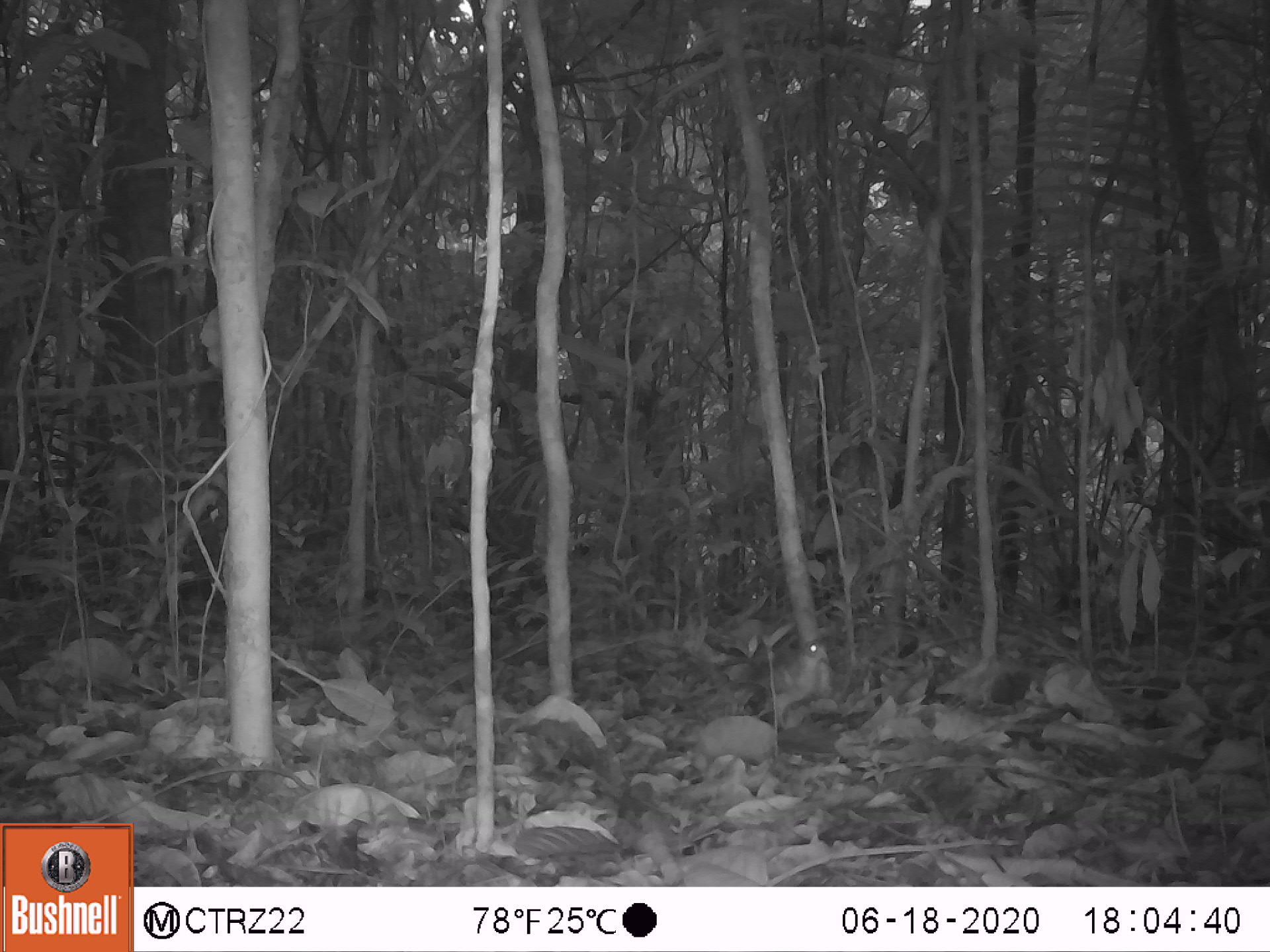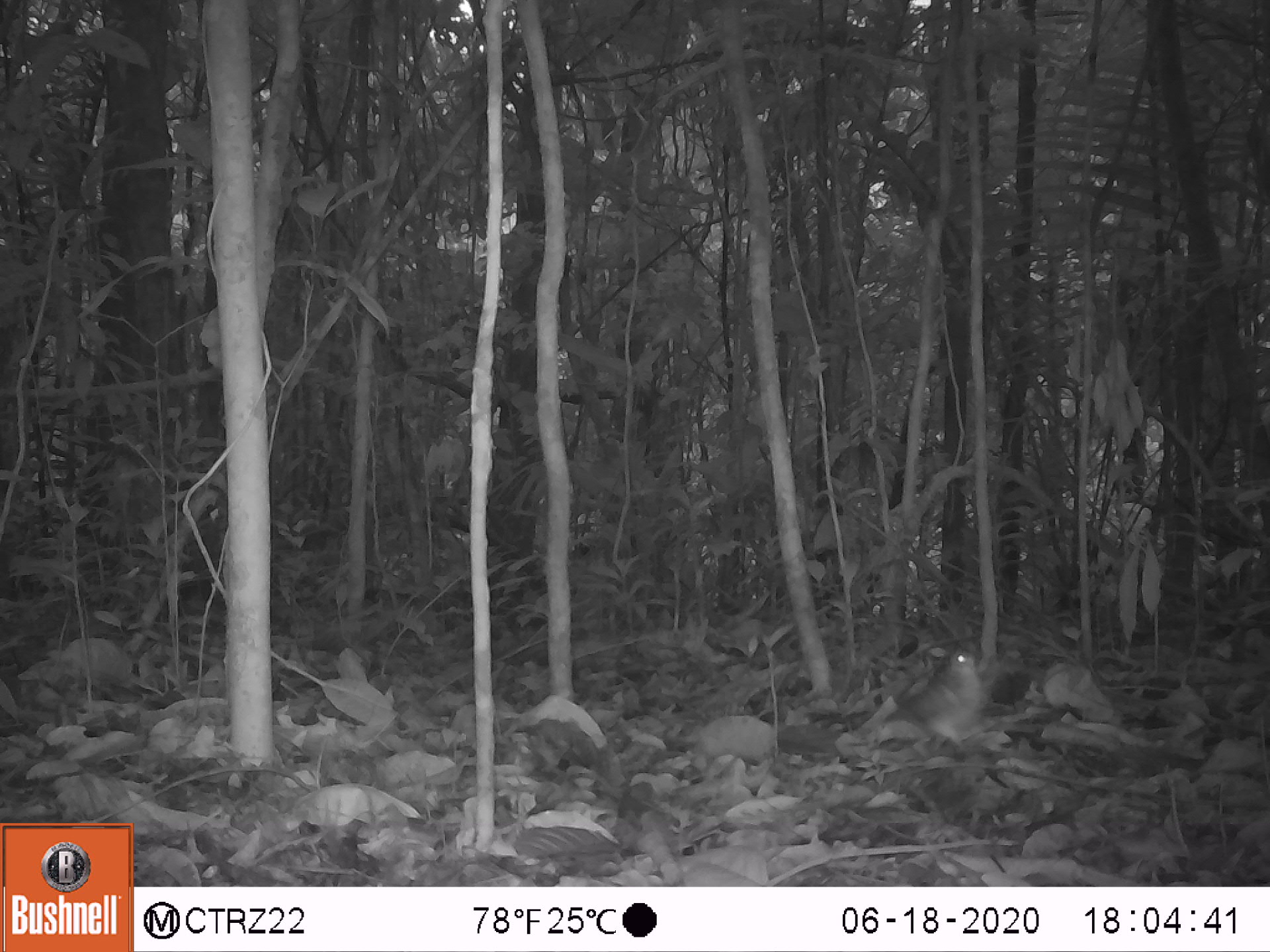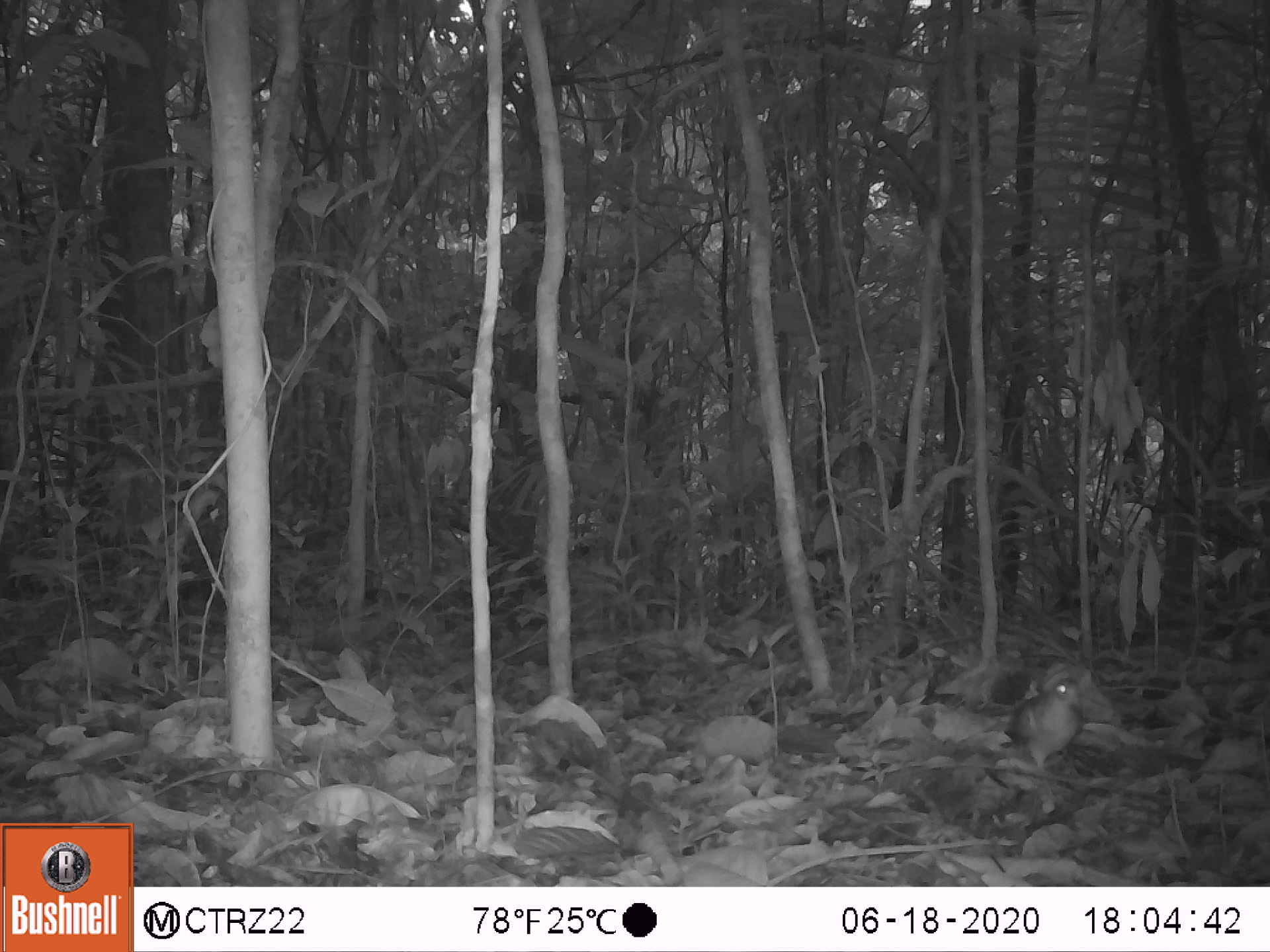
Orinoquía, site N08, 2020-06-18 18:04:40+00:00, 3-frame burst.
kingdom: Animalia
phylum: Chordata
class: Aves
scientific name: Aves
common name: bird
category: unknown bird